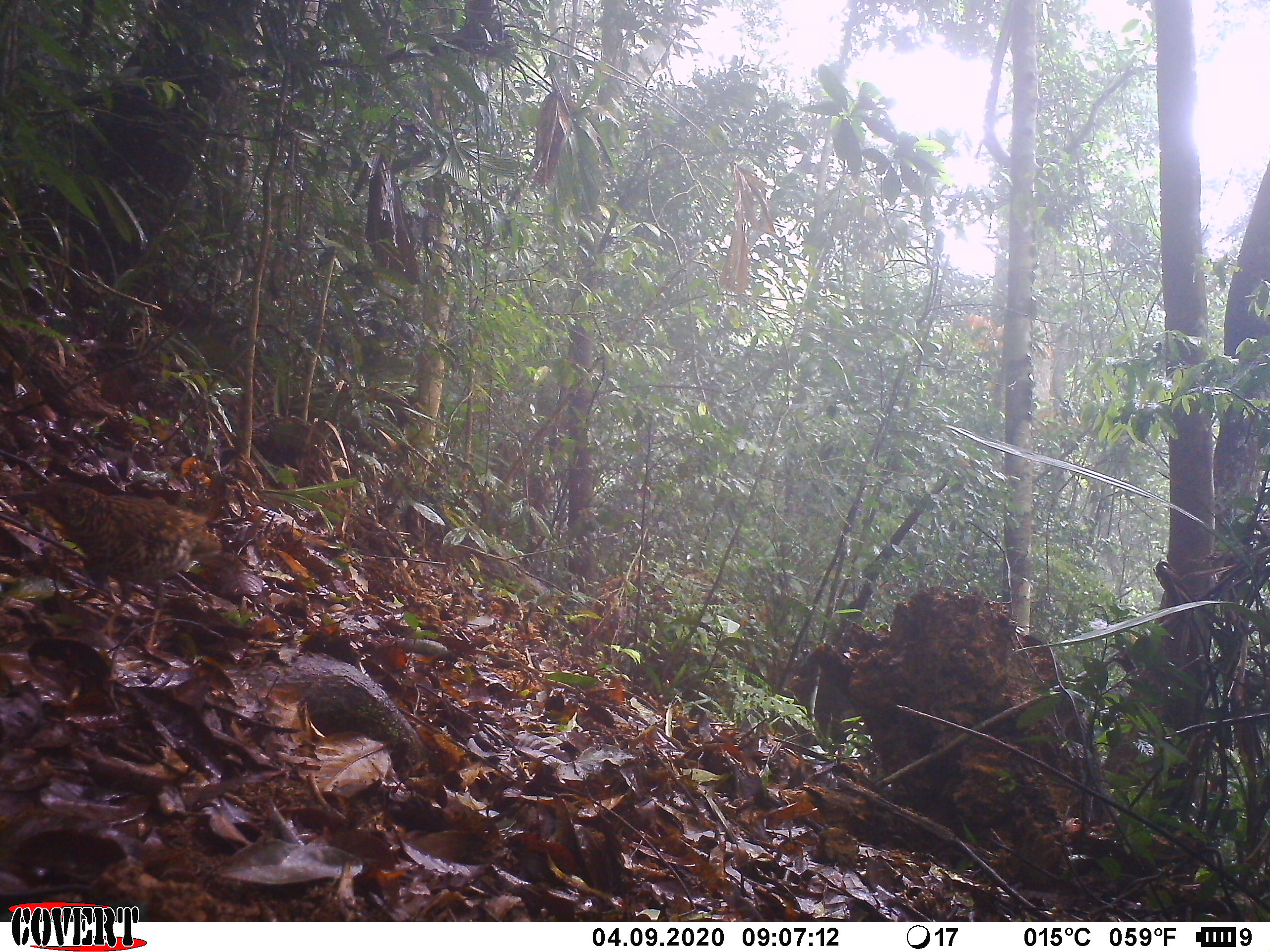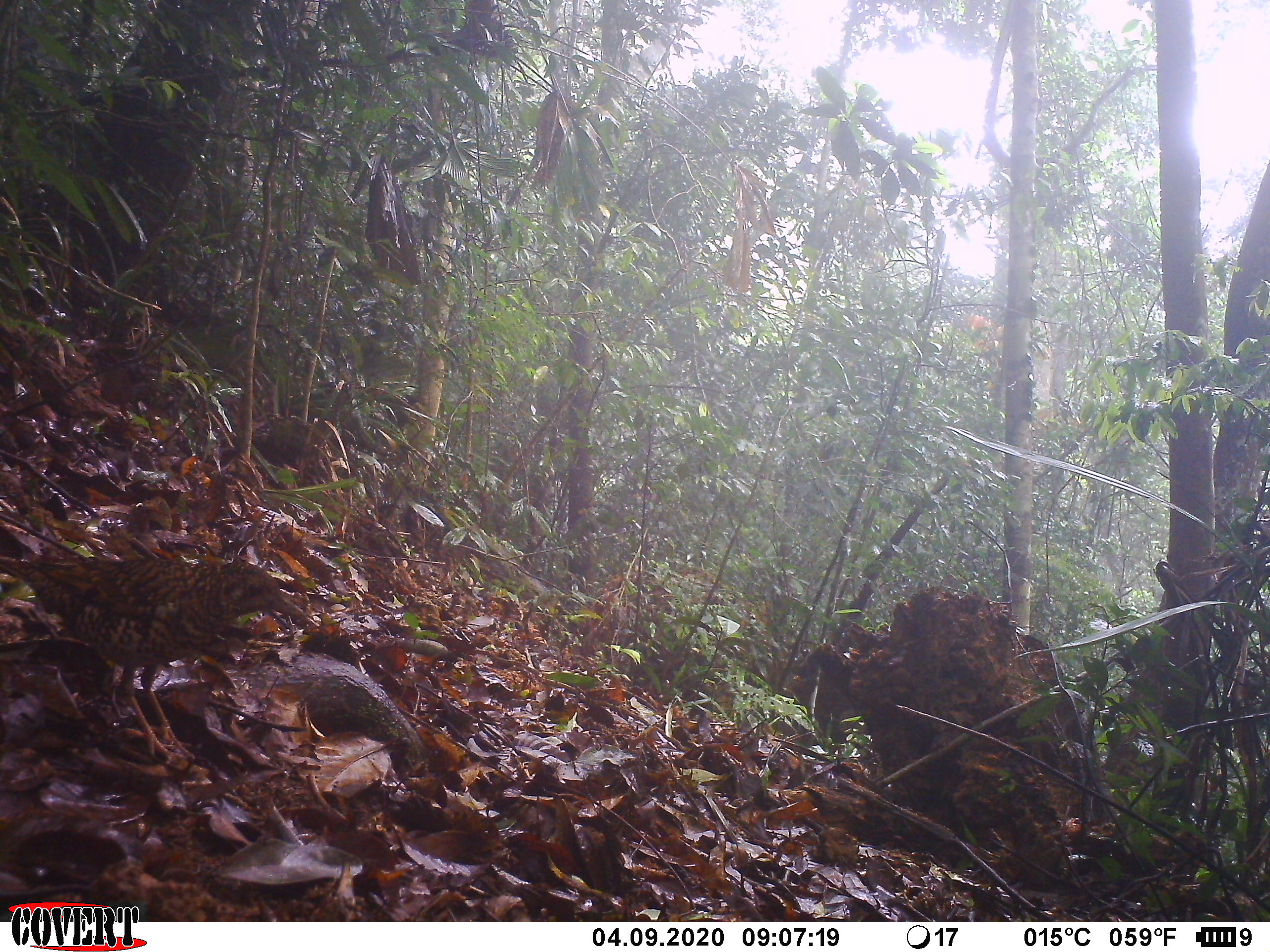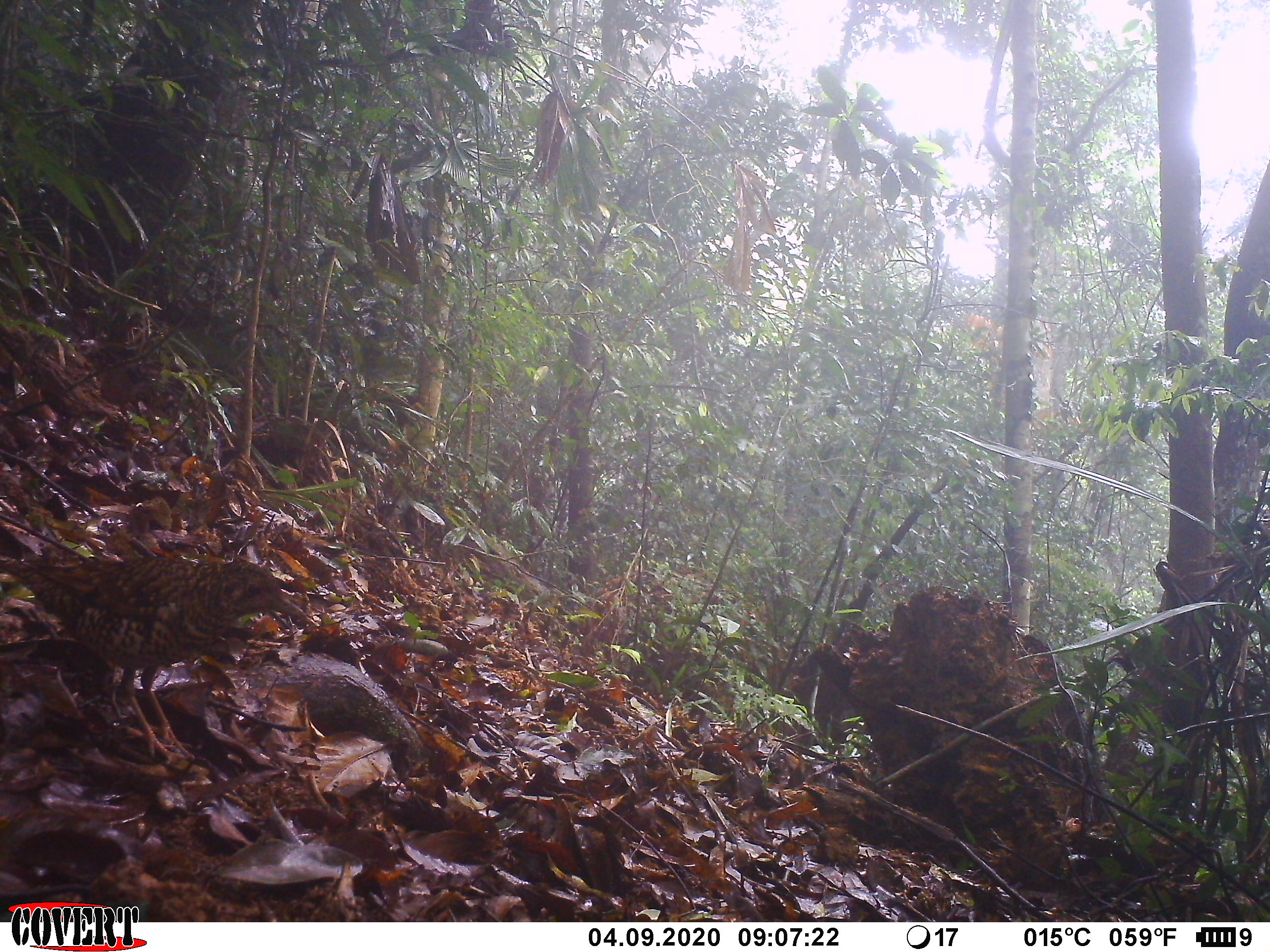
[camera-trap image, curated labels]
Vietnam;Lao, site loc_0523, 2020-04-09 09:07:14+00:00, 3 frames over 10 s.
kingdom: Animalia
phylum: Chordata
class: Aves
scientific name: Aves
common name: bird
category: unidentified bird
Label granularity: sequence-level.